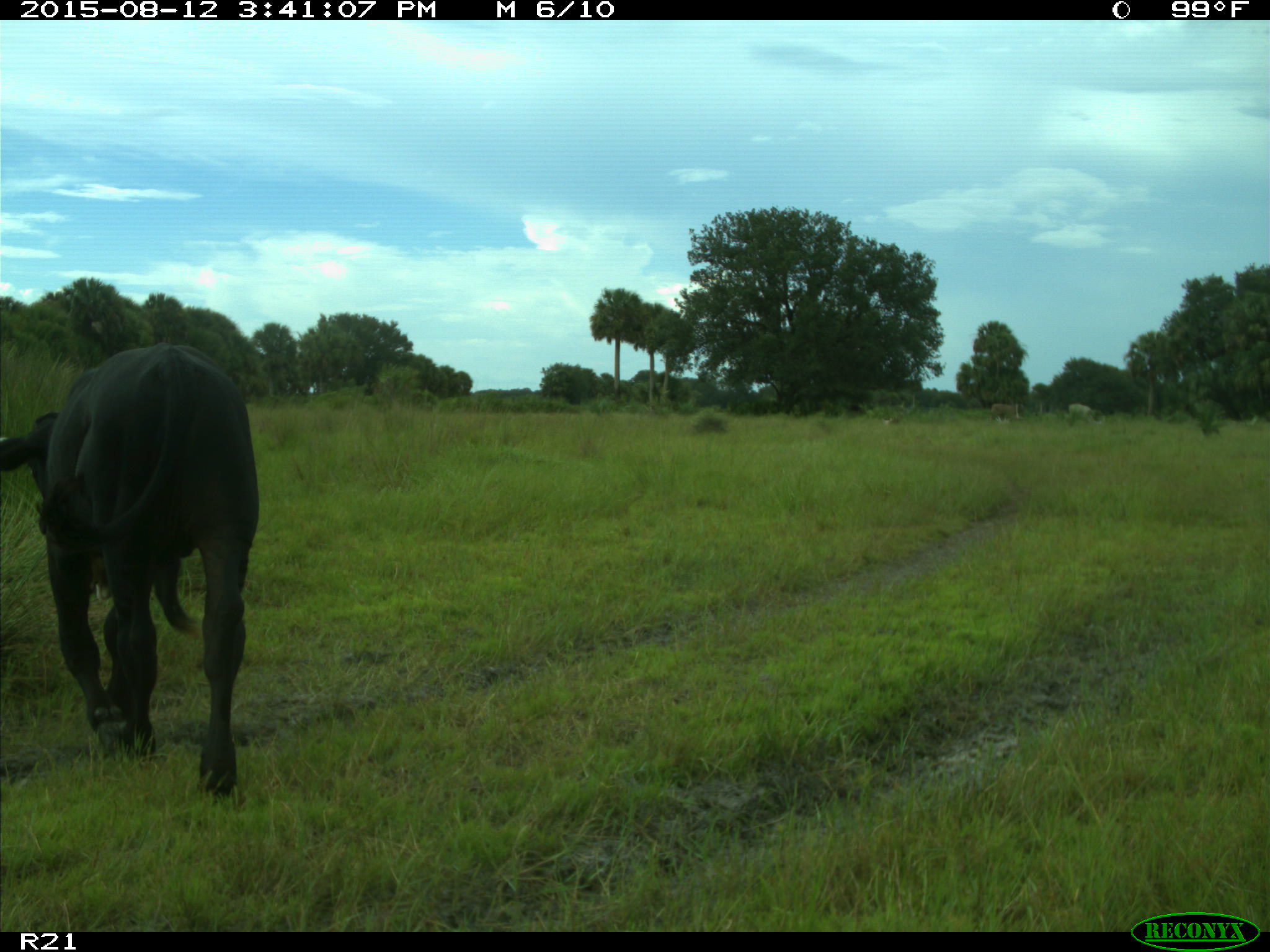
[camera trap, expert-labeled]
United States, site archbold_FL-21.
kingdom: Animalia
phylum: Chordata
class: Mammalia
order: Artiodactyla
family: Bovidae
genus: Bos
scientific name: Bos taurus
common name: domestic cow